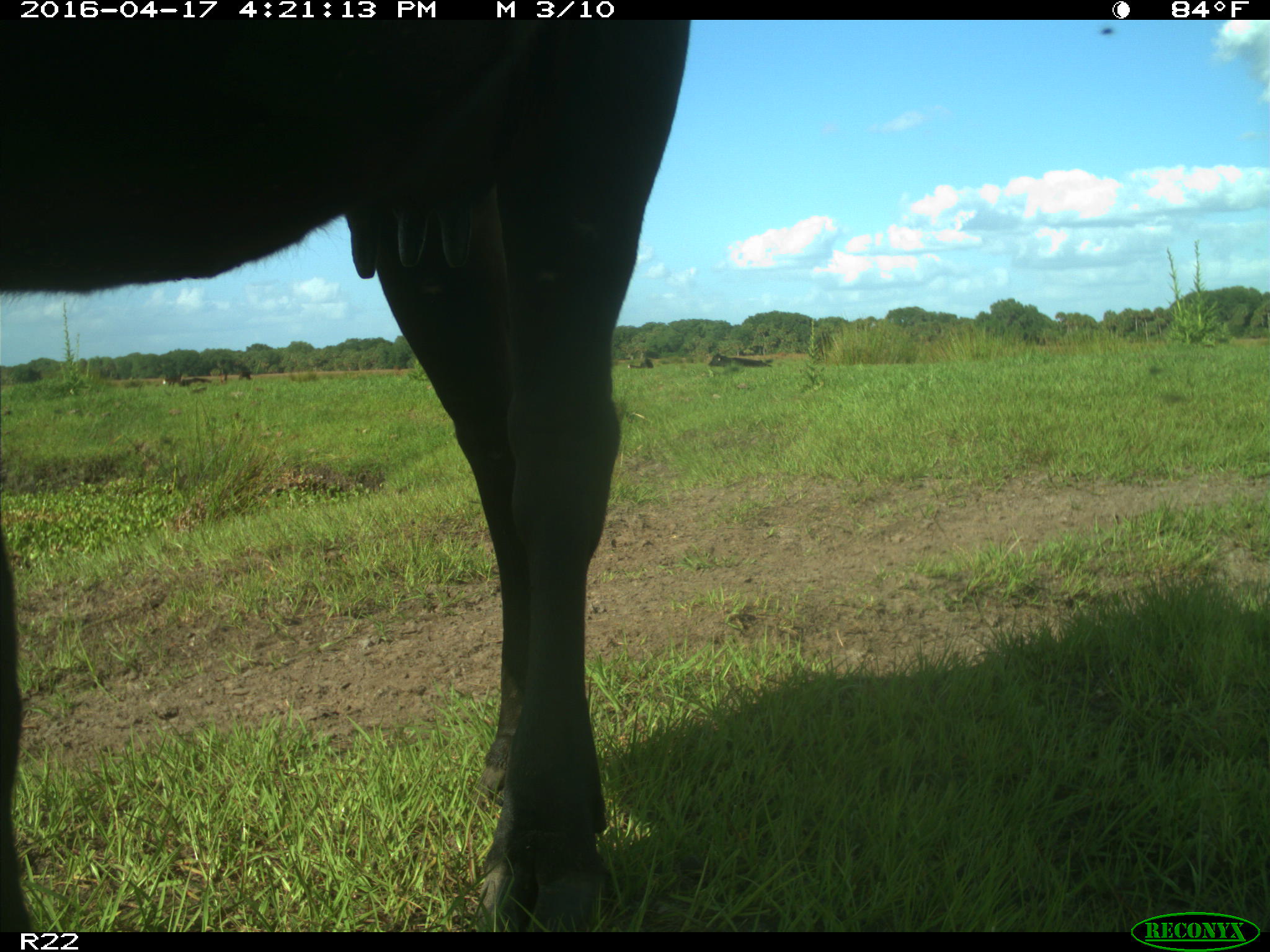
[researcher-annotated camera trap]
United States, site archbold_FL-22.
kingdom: Animalia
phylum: Chordata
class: Mammalia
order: Artiodactyla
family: Bovidae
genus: Bos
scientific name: Bos taurus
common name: domestic cow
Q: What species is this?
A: Bos taurus (domestic cow).